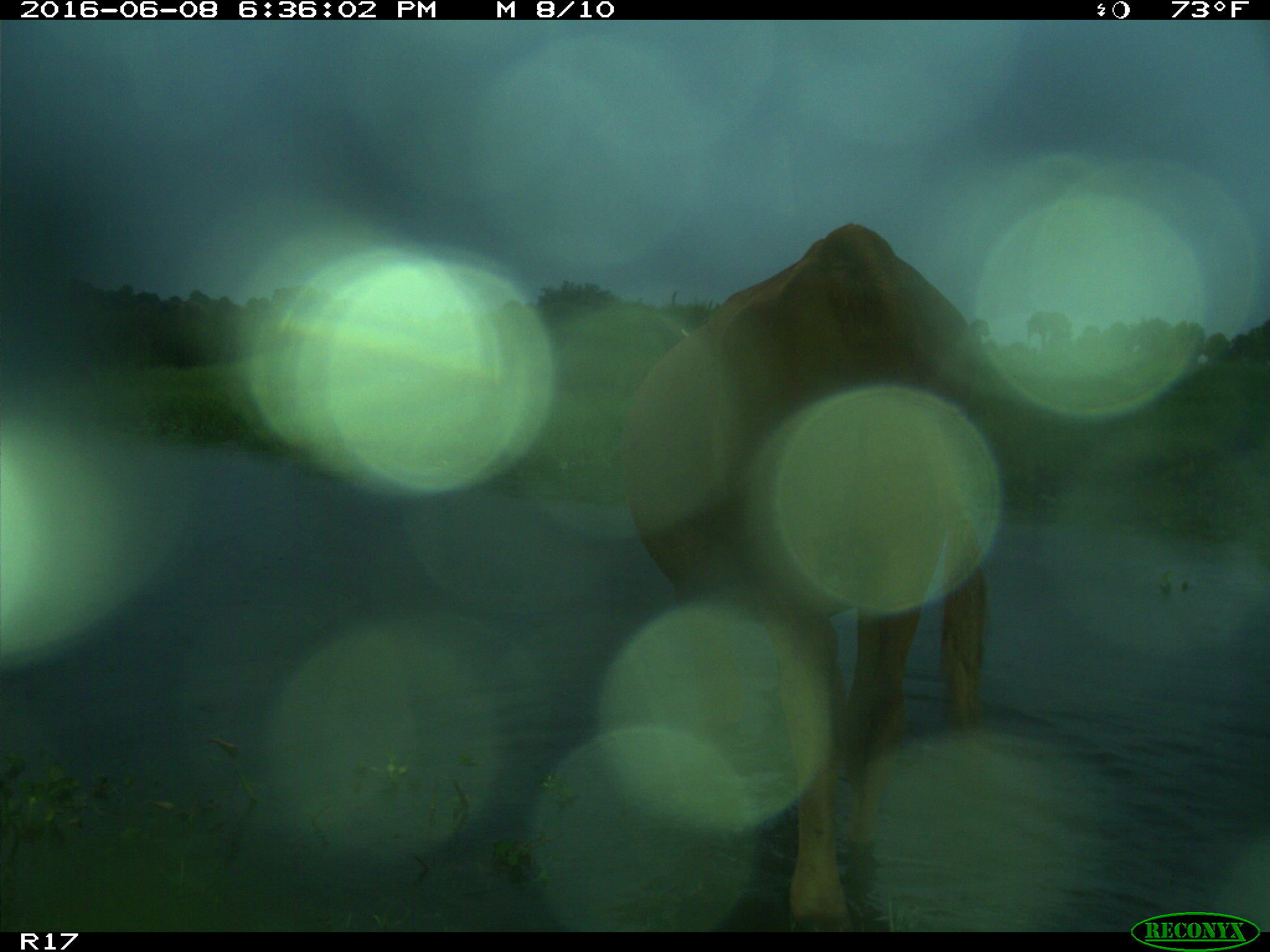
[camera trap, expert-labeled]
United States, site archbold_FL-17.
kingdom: Animalia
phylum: Chordata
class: Mammalia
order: Artiodactyla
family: Bovidae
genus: Bos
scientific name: Bos taurus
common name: domestic cow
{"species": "Bos taurus (domestic cow)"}